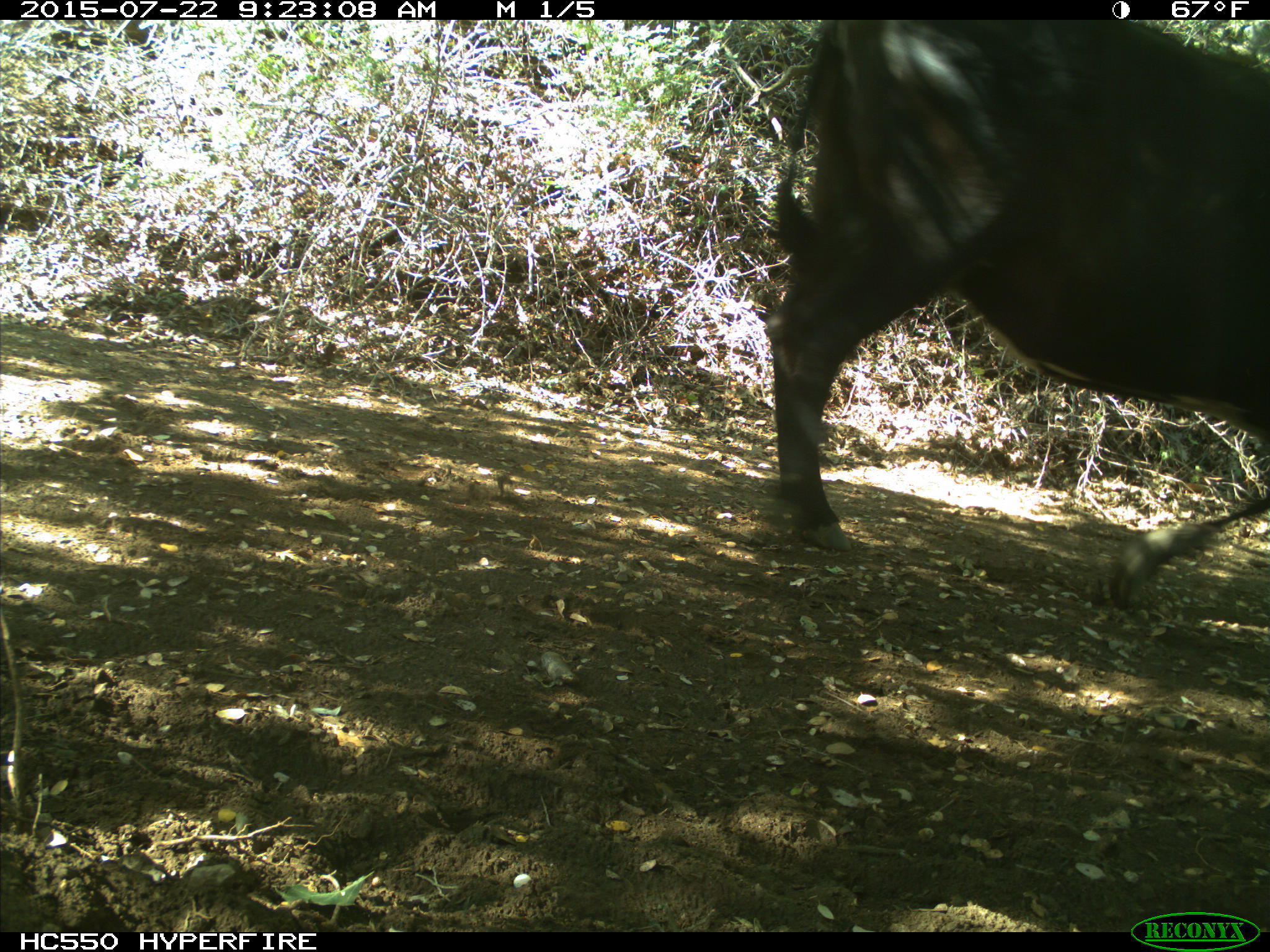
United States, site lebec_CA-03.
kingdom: Animalia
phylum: Chordata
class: Mammalia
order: Artiodactyla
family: Bovidae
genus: Bos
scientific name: Bos taurus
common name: domestic cow